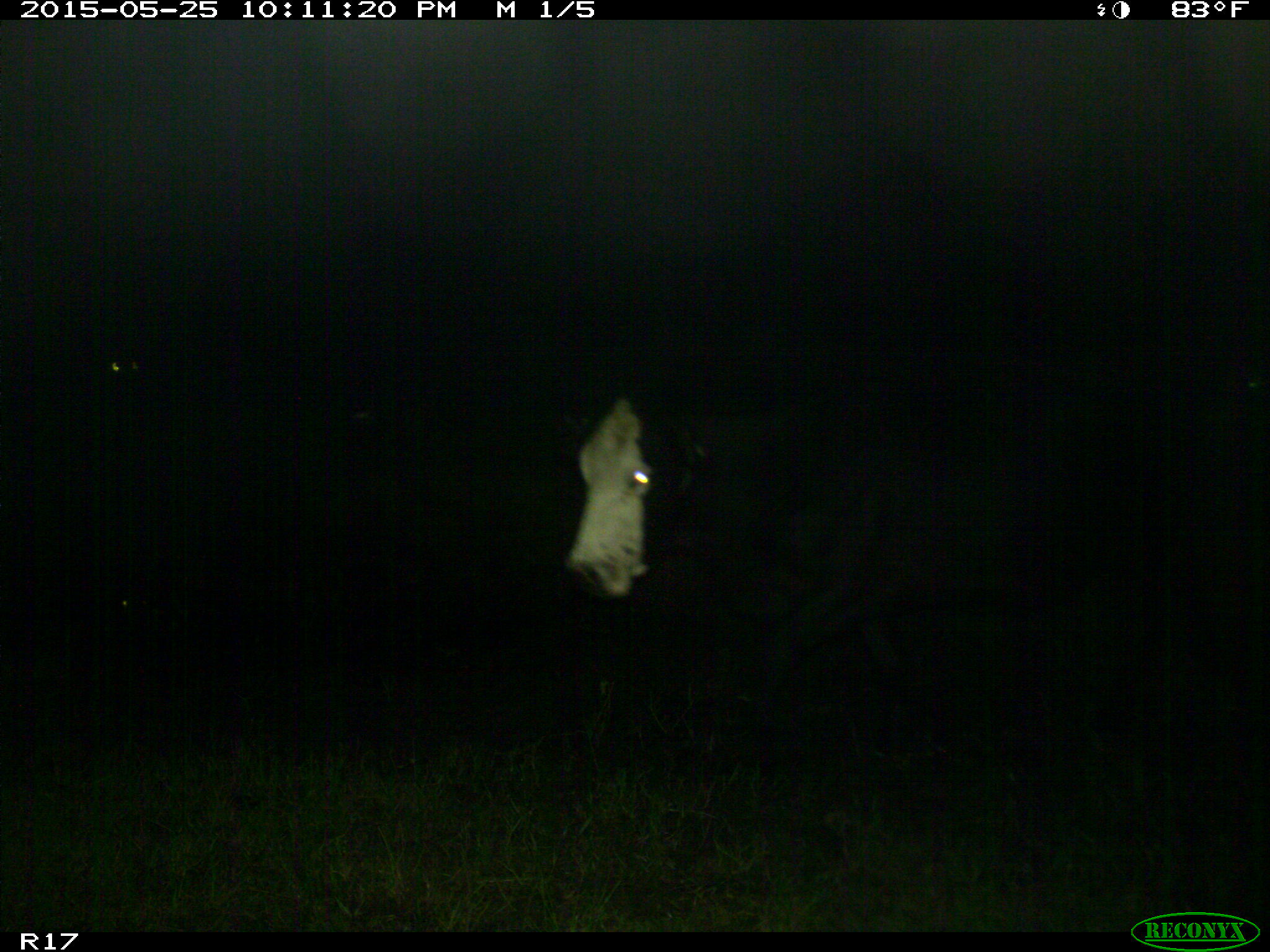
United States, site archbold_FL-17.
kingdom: Animalia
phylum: Chordata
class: Mammalia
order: Artiodactyla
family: Bovidae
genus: Bos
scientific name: Bos taurus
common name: domestic cow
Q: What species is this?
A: Bos taurus (domestic cow).